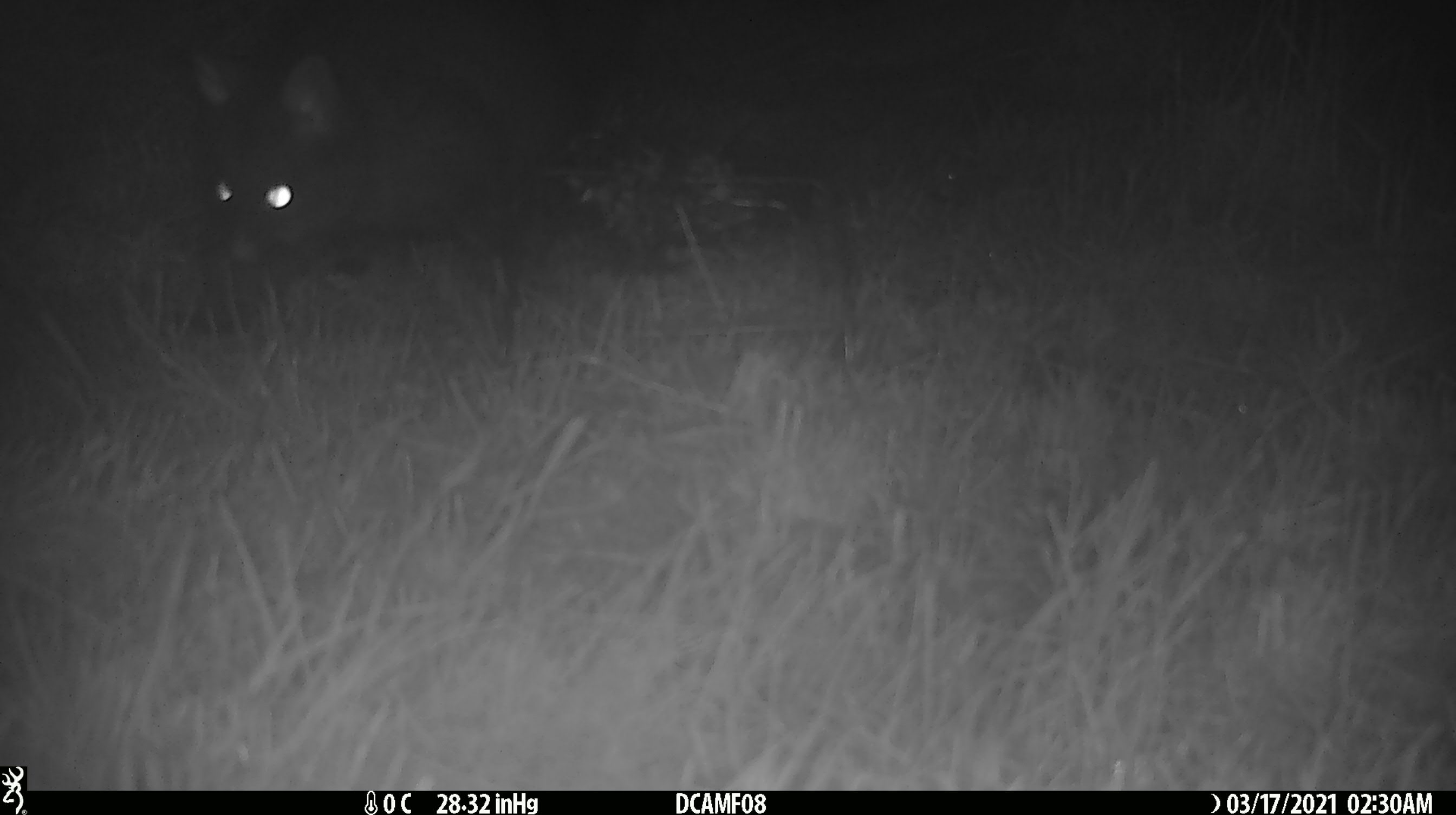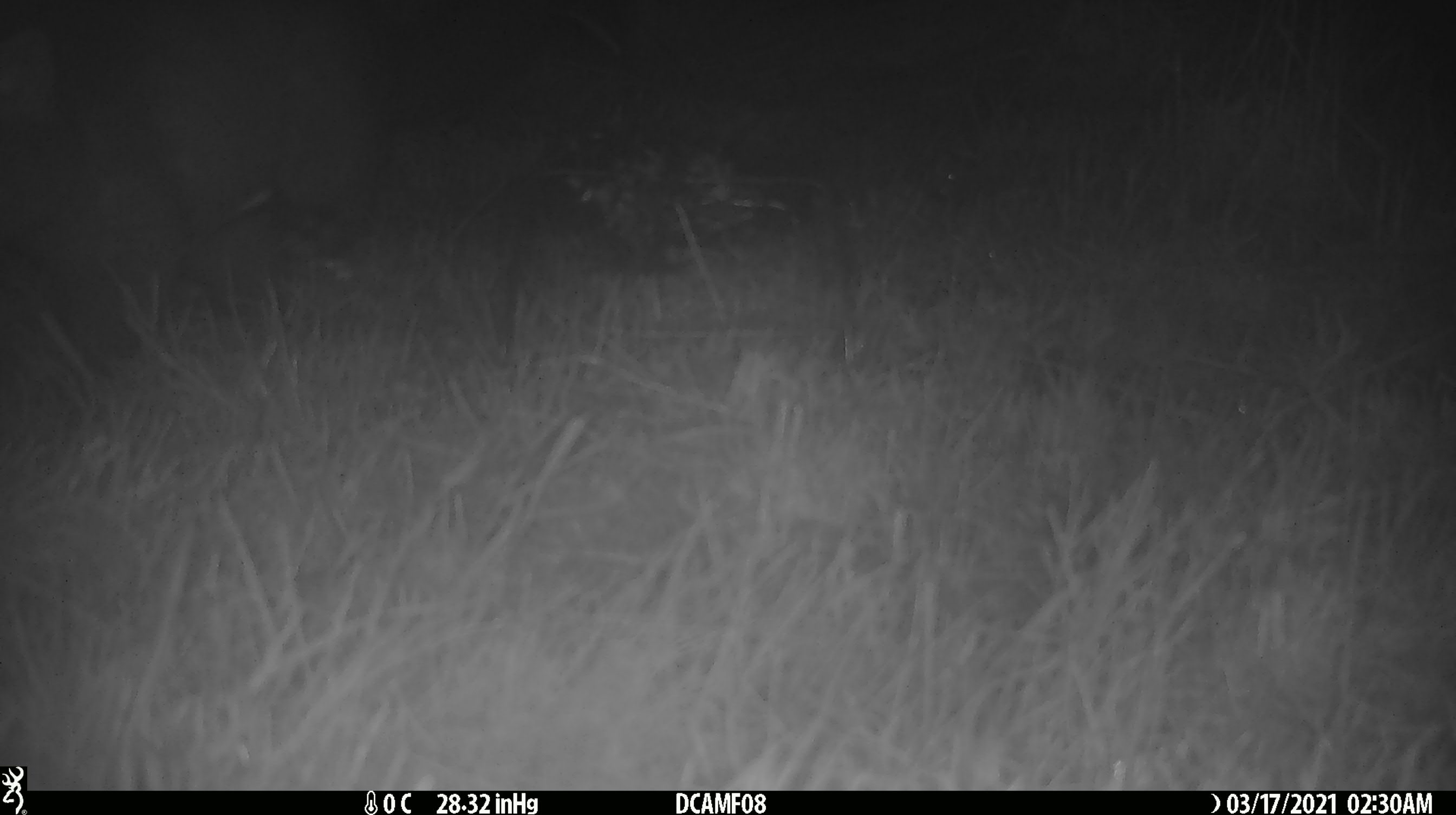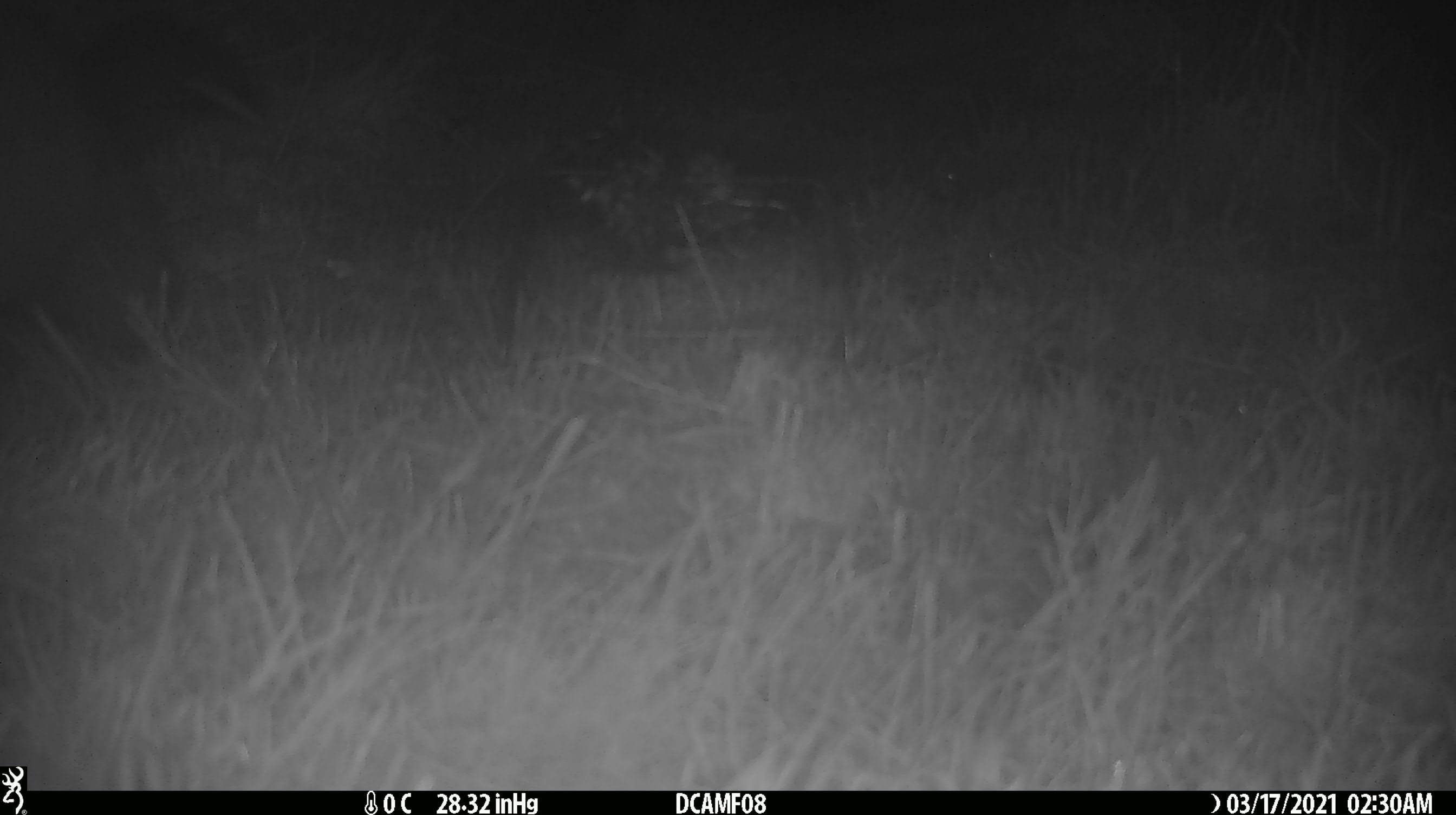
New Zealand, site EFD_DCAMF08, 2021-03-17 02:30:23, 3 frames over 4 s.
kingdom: Animalia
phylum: Chordata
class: Mammalia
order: Diprotodontia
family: Phalangeridae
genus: Trichosurus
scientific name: Trichosurus vulpecula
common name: common brushtail possum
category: possum